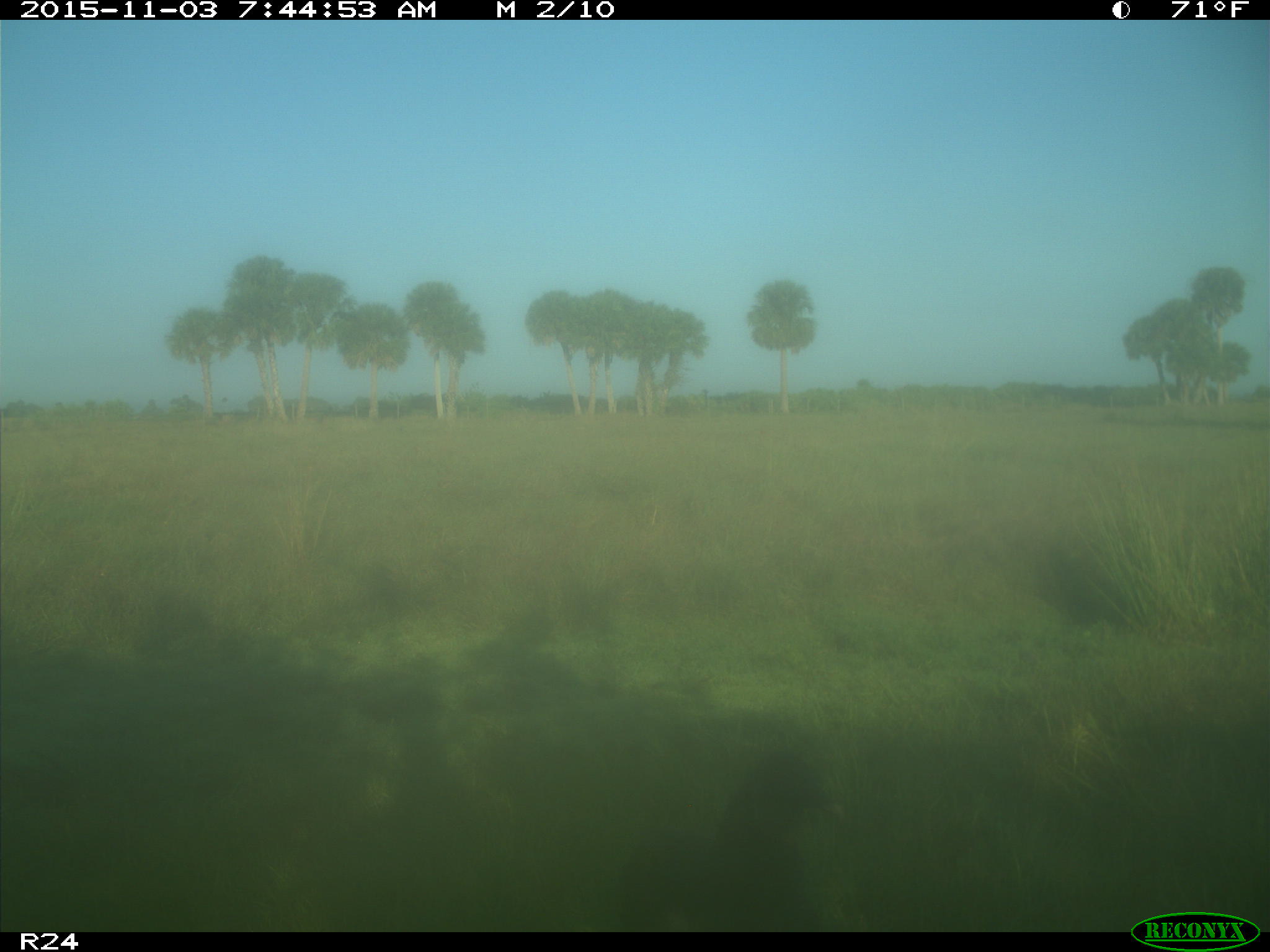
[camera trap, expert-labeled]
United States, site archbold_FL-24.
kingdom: Animalia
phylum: Chordata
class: Aves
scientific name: Aves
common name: birds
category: unidentified bird